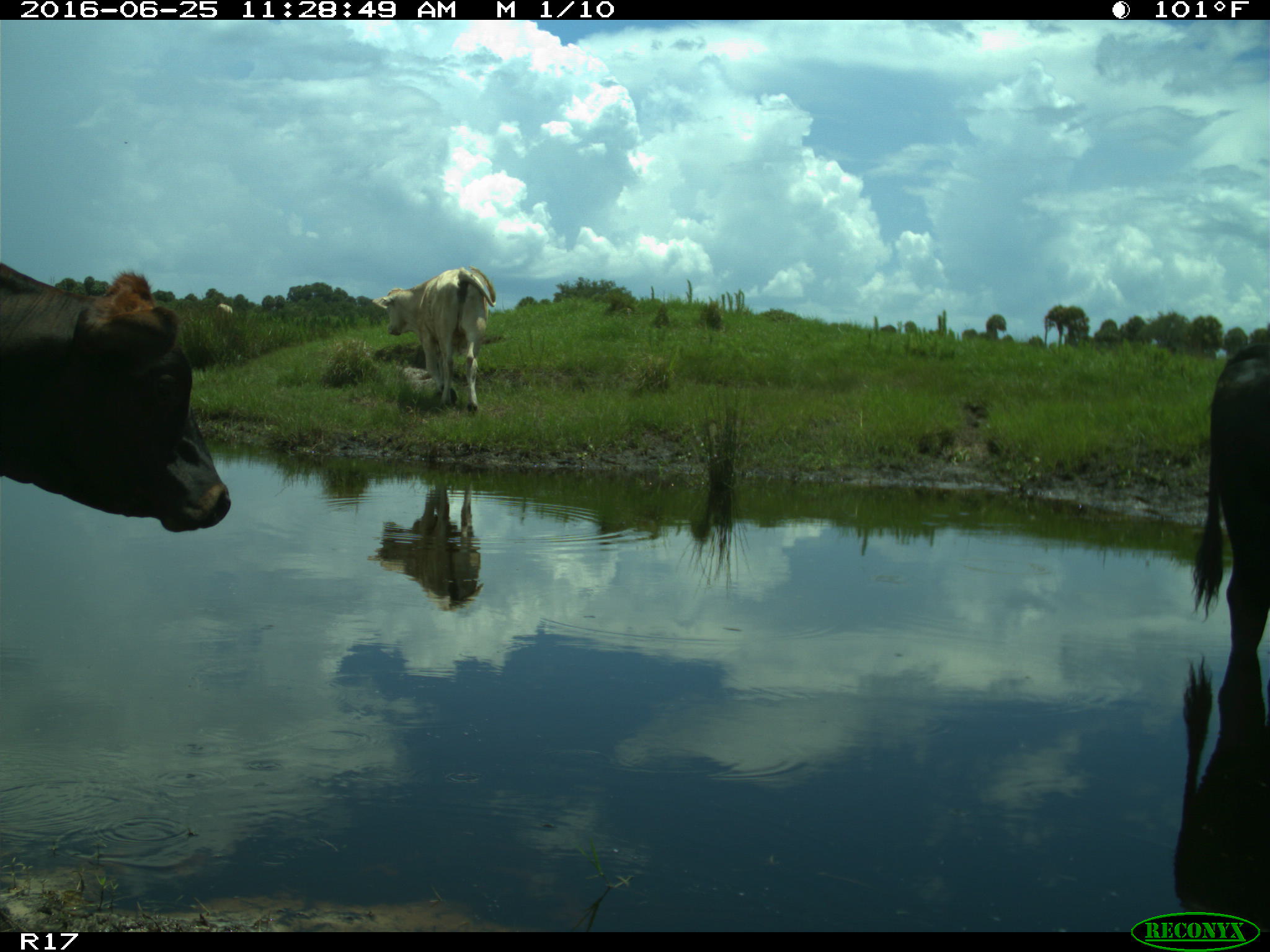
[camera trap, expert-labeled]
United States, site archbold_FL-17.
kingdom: Animalia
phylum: Chordata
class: Mammalia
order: Artiodactyla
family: Bovidae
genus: Bos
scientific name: Bos taurus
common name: domestic cow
Bos taurus (domestic cow).